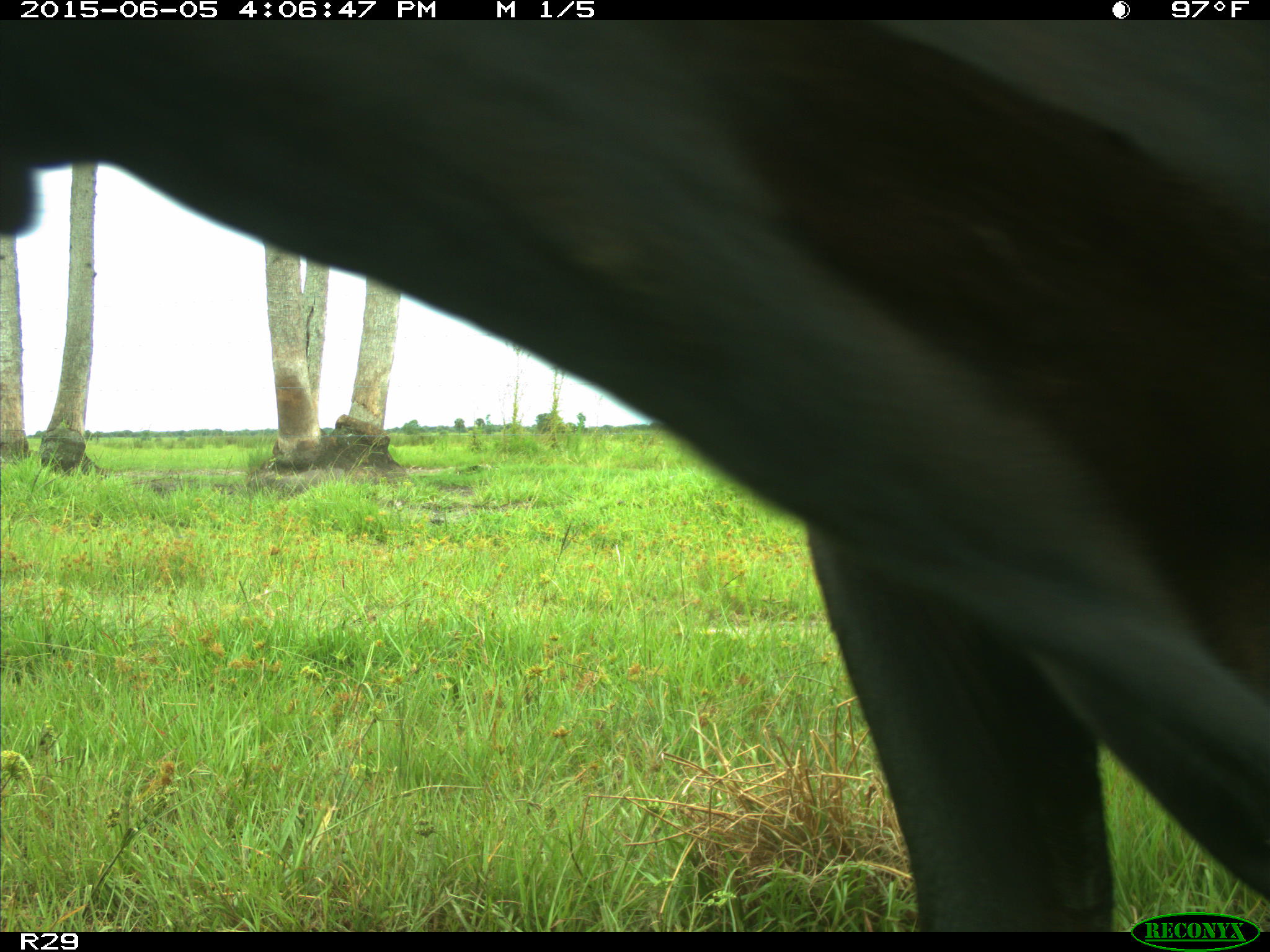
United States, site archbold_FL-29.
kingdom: Animalia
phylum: Chordata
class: Mammalia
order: Artiodactyla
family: Bovidae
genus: Bos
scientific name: Bos taurus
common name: domestic cow